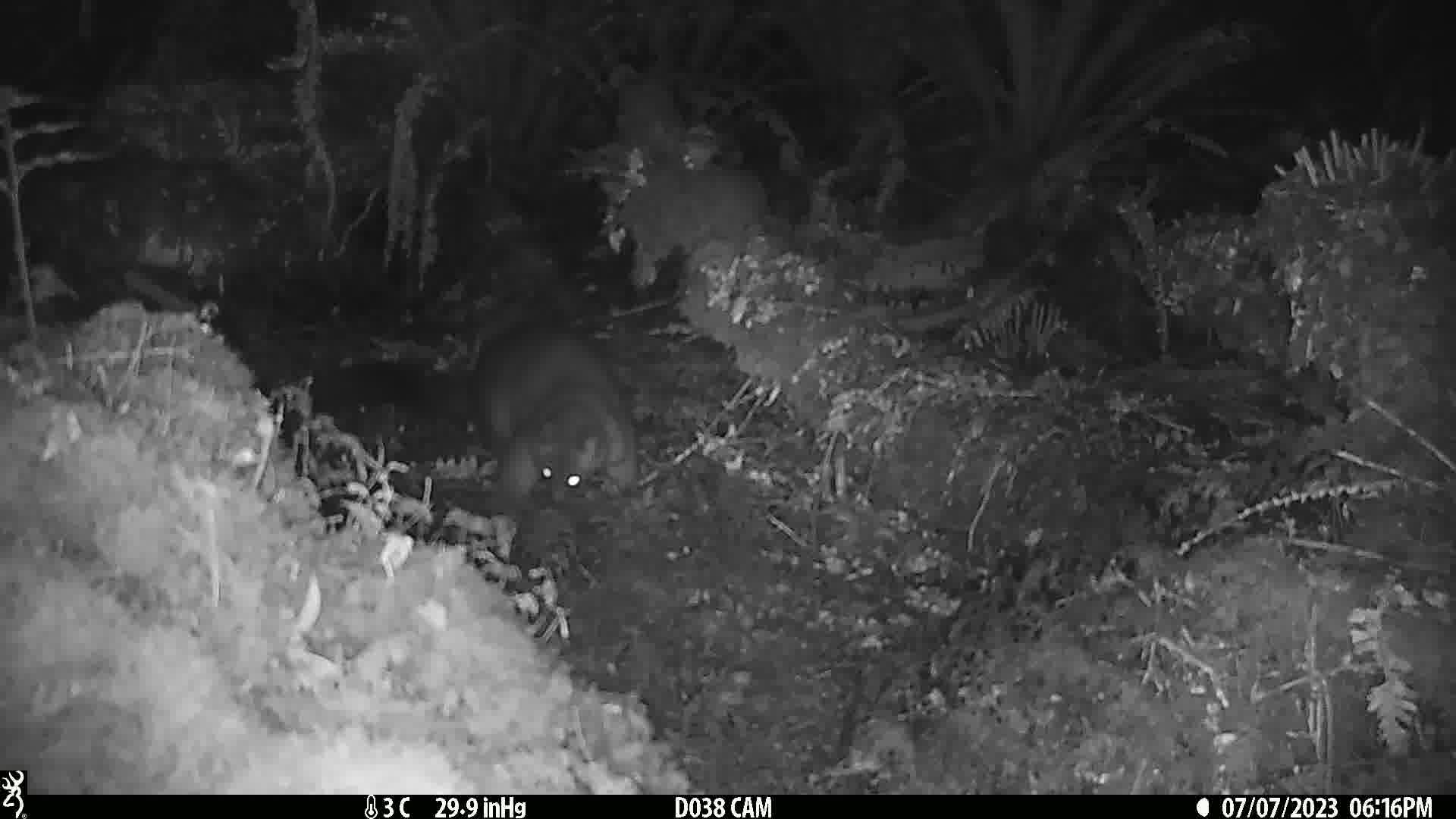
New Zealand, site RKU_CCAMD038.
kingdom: Animalia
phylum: Chordata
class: Mammalia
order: Diprotodontia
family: Phalangeridae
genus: Trichosurus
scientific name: Trichosurus vulpecula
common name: common brushtail possum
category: possum